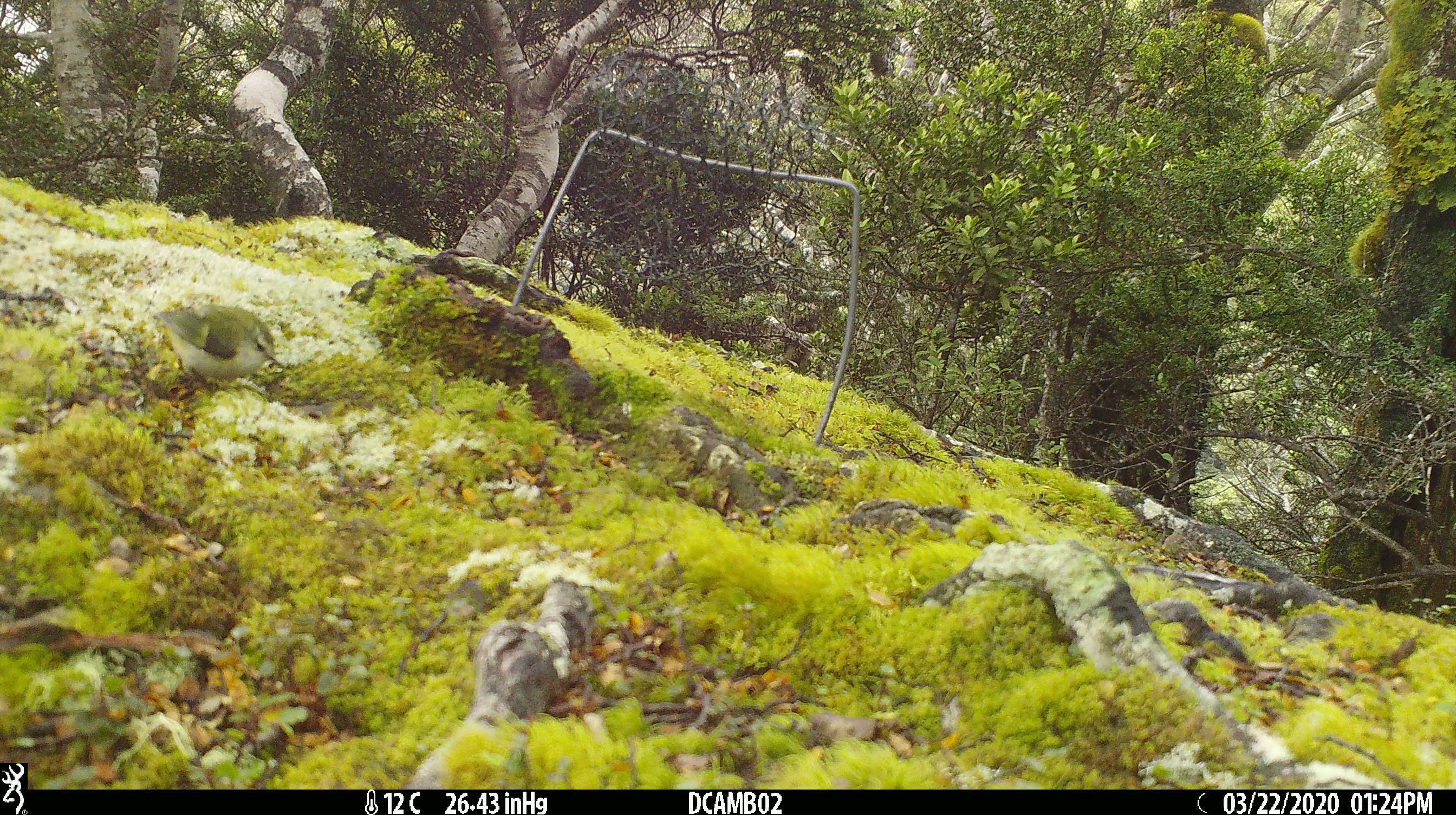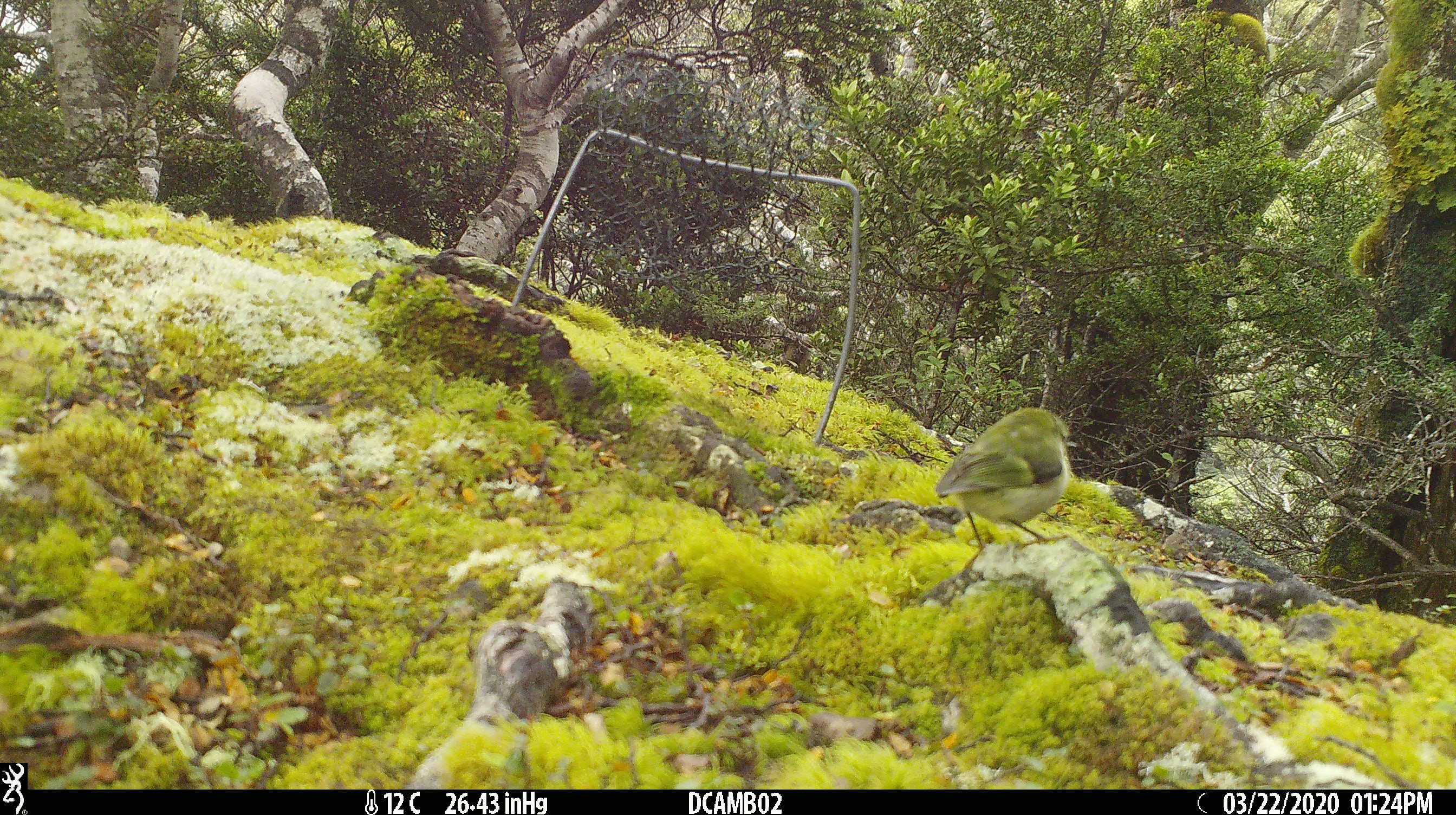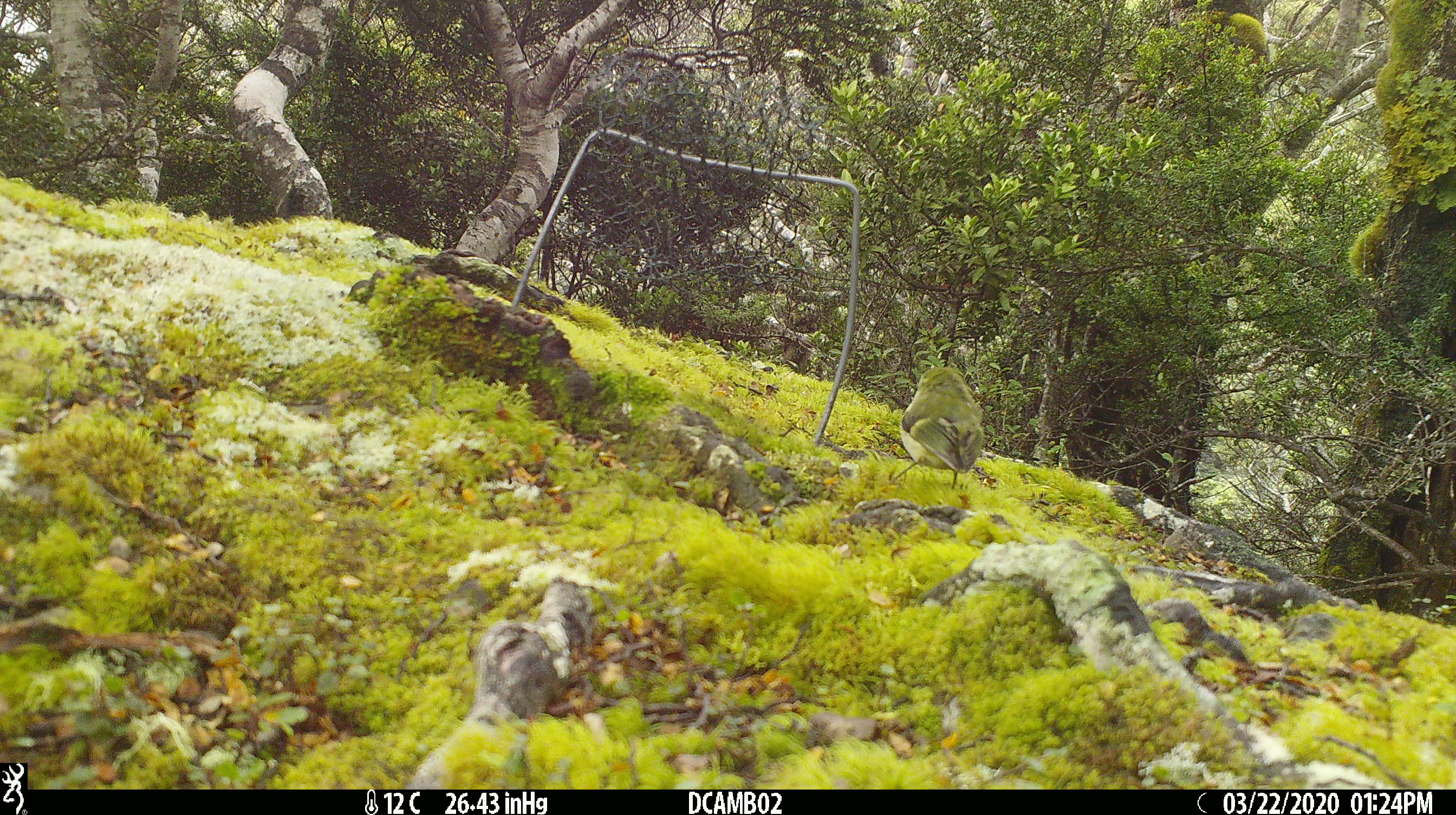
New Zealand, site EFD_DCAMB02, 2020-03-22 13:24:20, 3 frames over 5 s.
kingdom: Animalia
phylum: Chordata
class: Aves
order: Passeriformes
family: Acanthisittidae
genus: Acanthisitta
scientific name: Acanthisitta chloris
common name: rifleman